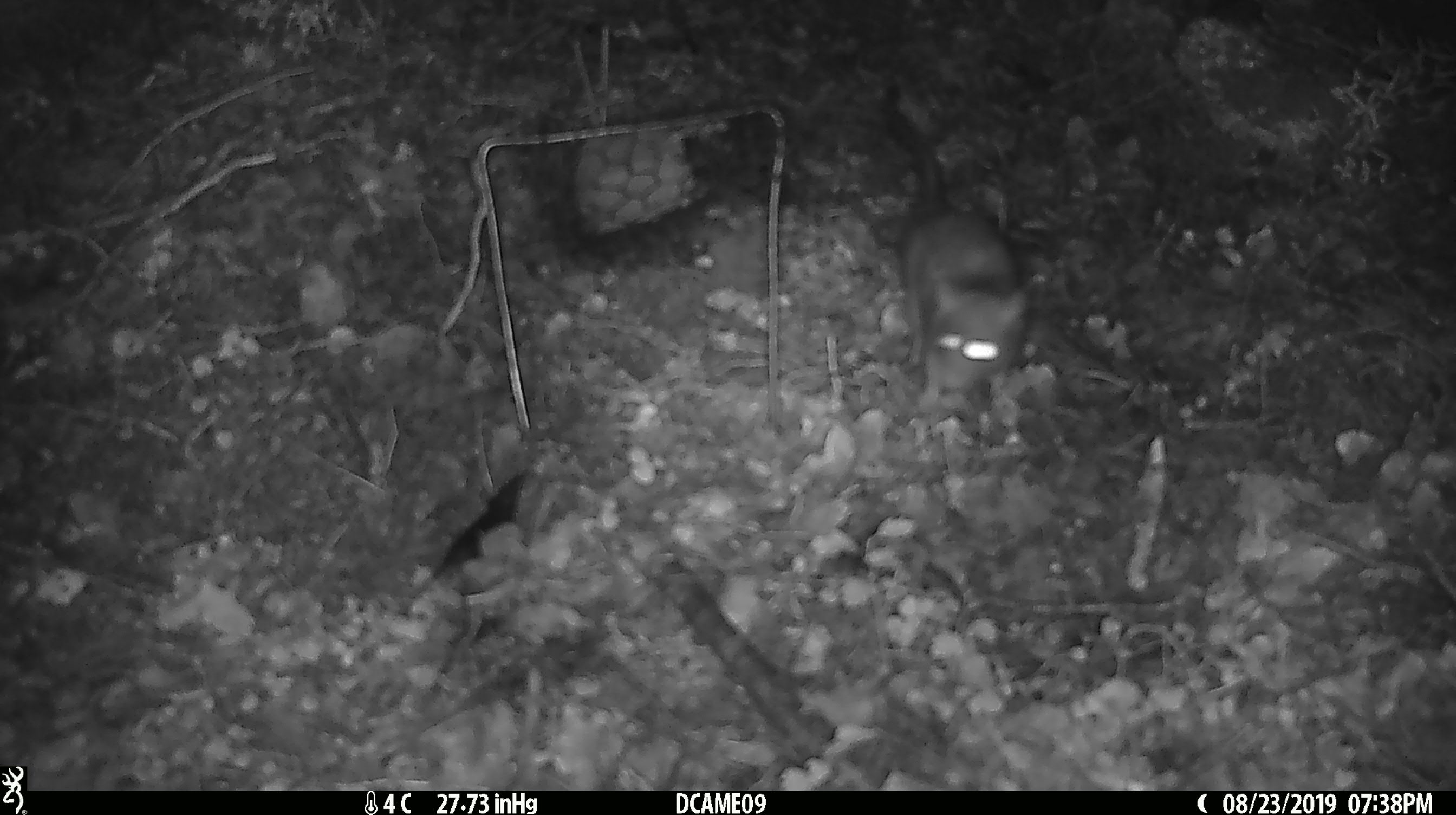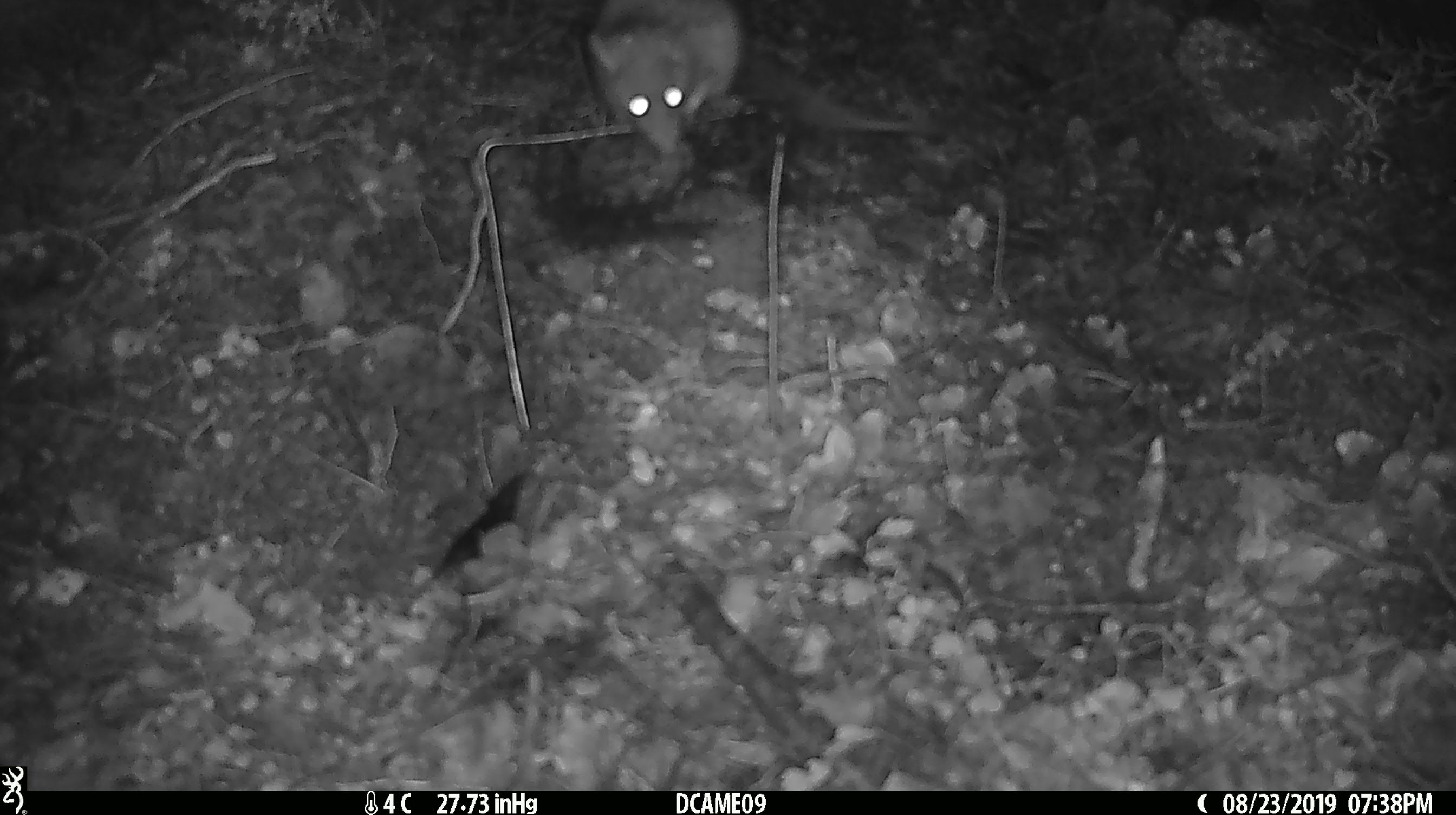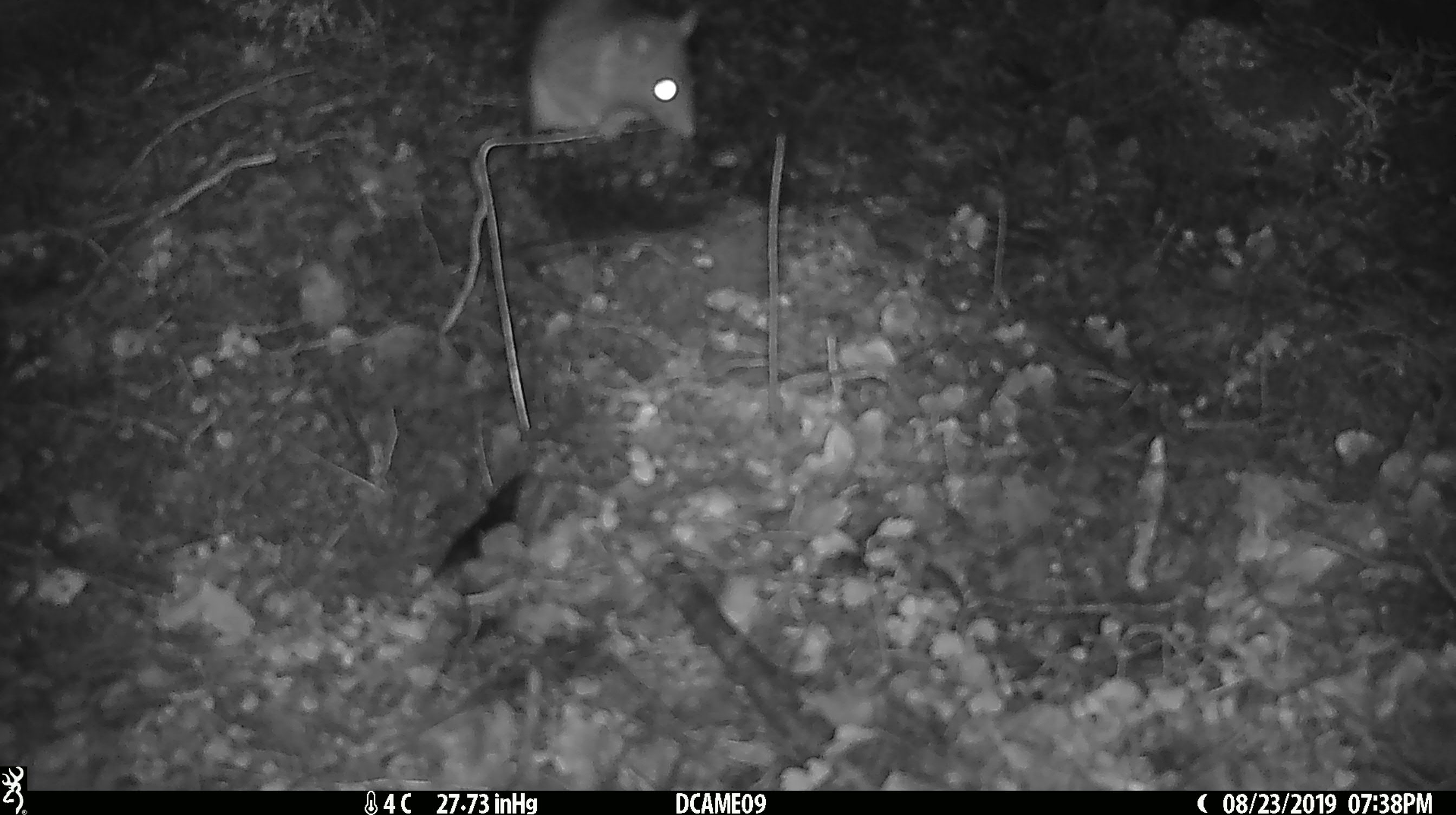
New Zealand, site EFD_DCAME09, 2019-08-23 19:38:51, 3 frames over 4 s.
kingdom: Animalia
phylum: Chordata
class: Mammalia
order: Rodentia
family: Muridae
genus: Rattus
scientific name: Rattus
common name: rat